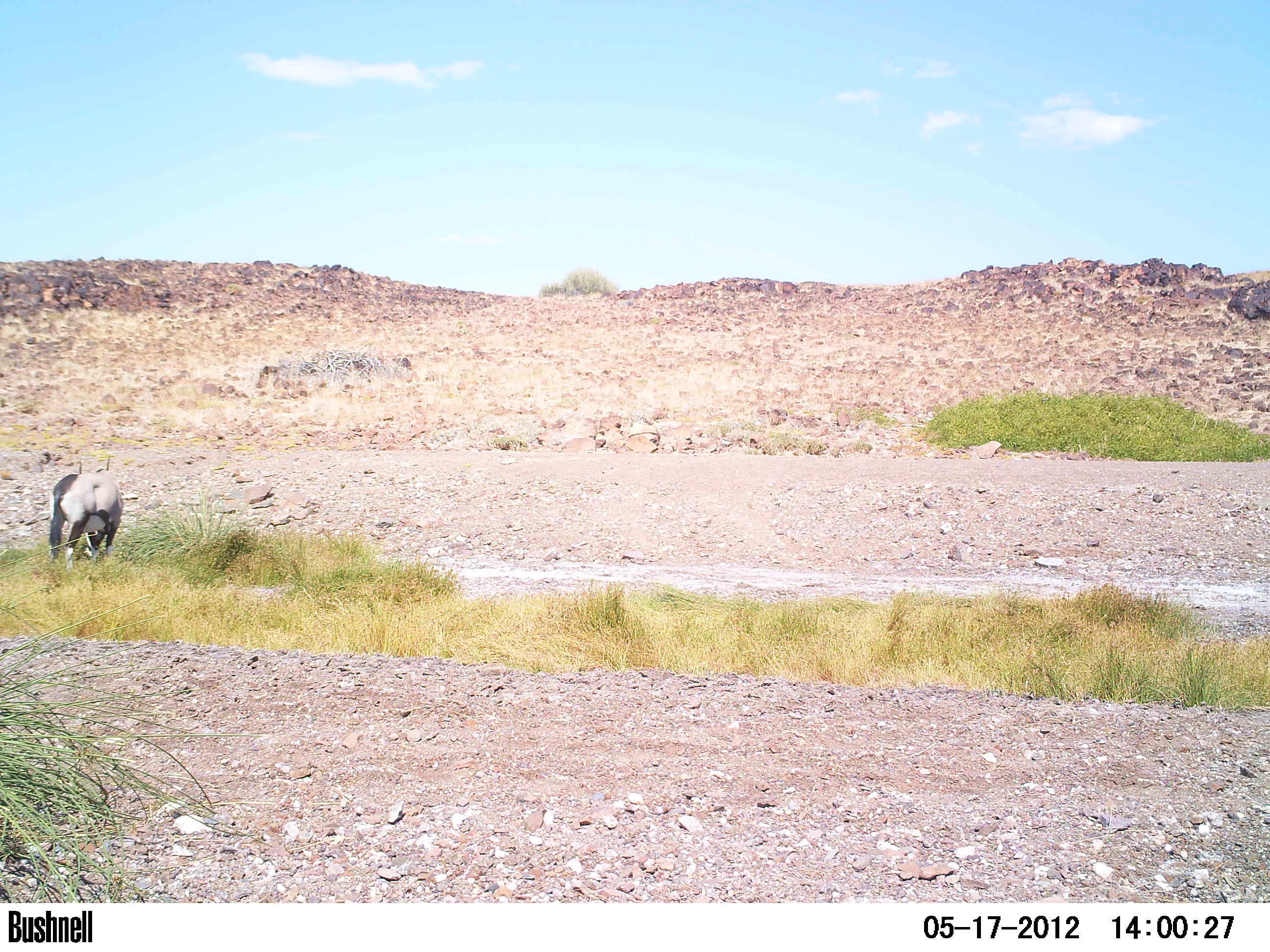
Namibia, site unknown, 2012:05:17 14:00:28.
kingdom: Animalia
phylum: Chordata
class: Mammalia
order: Artiodactyla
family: Bovidae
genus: Oryx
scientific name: Oryx gazella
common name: gemsbok